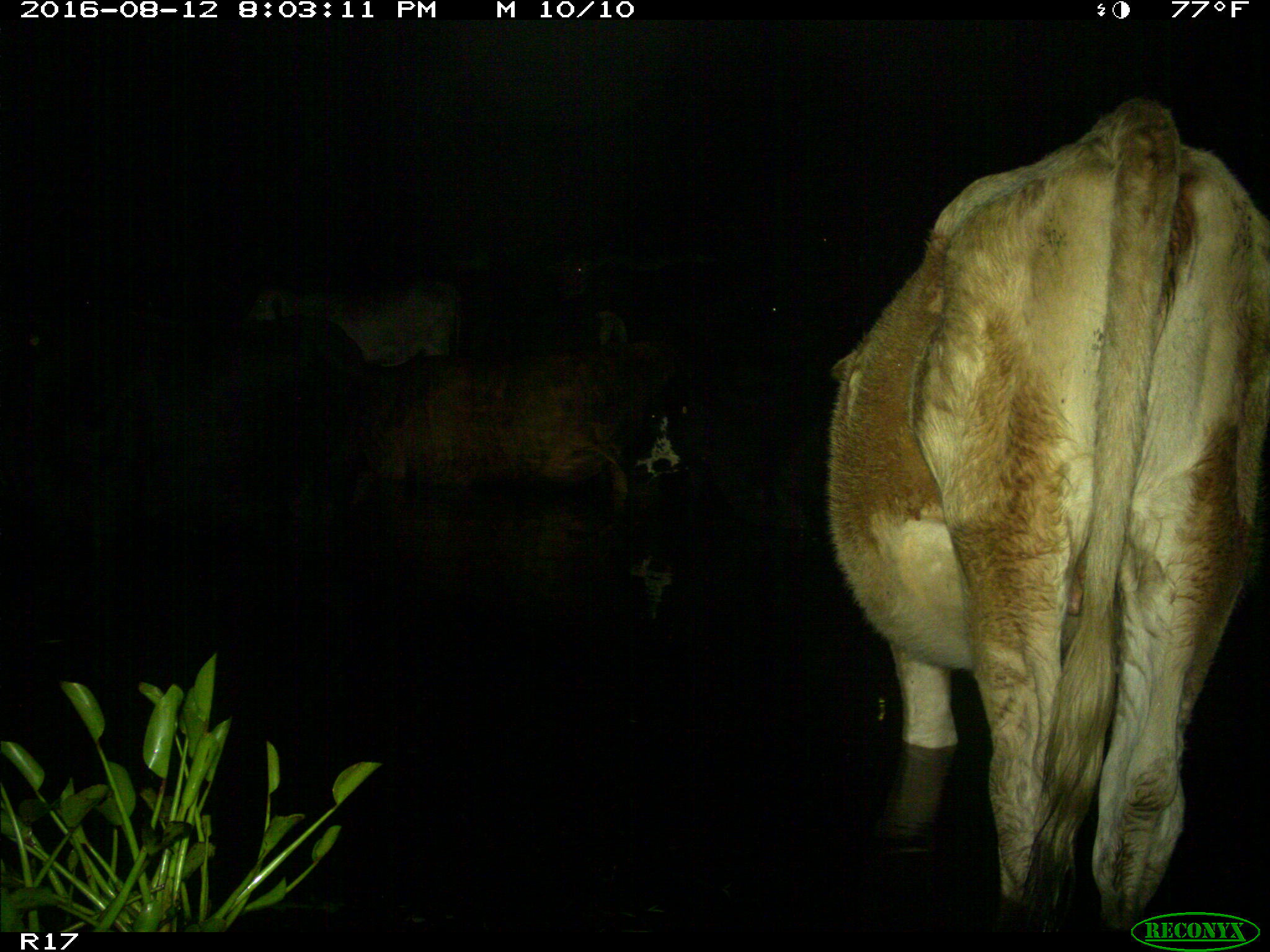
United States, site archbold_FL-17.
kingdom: Animalia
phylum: Chordata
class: Mammalia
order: Artiodactyla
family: Bovidae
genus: Bos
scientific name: Bos taurus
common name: domestic cow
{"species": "Bos taurus (domestic cow)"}